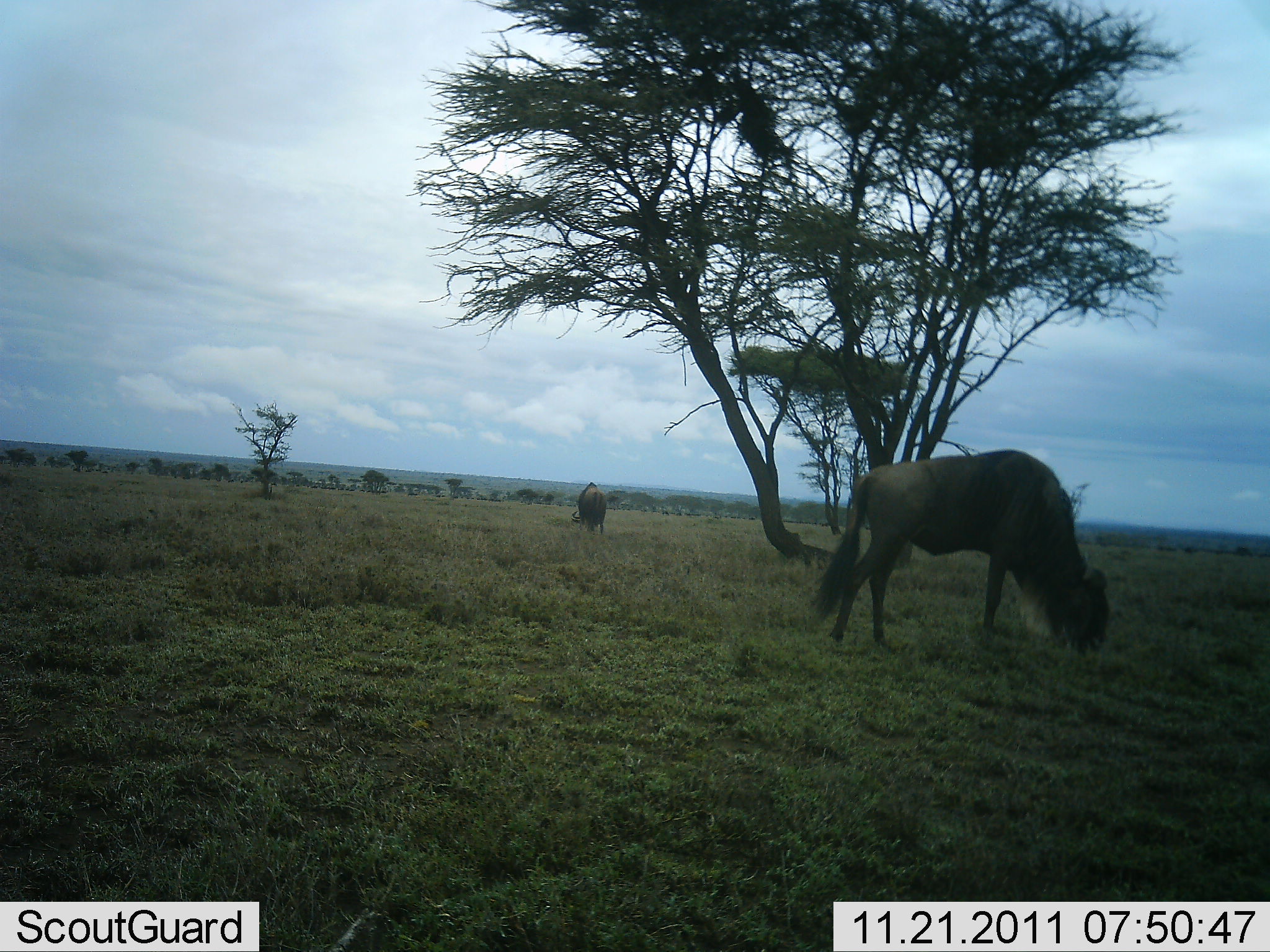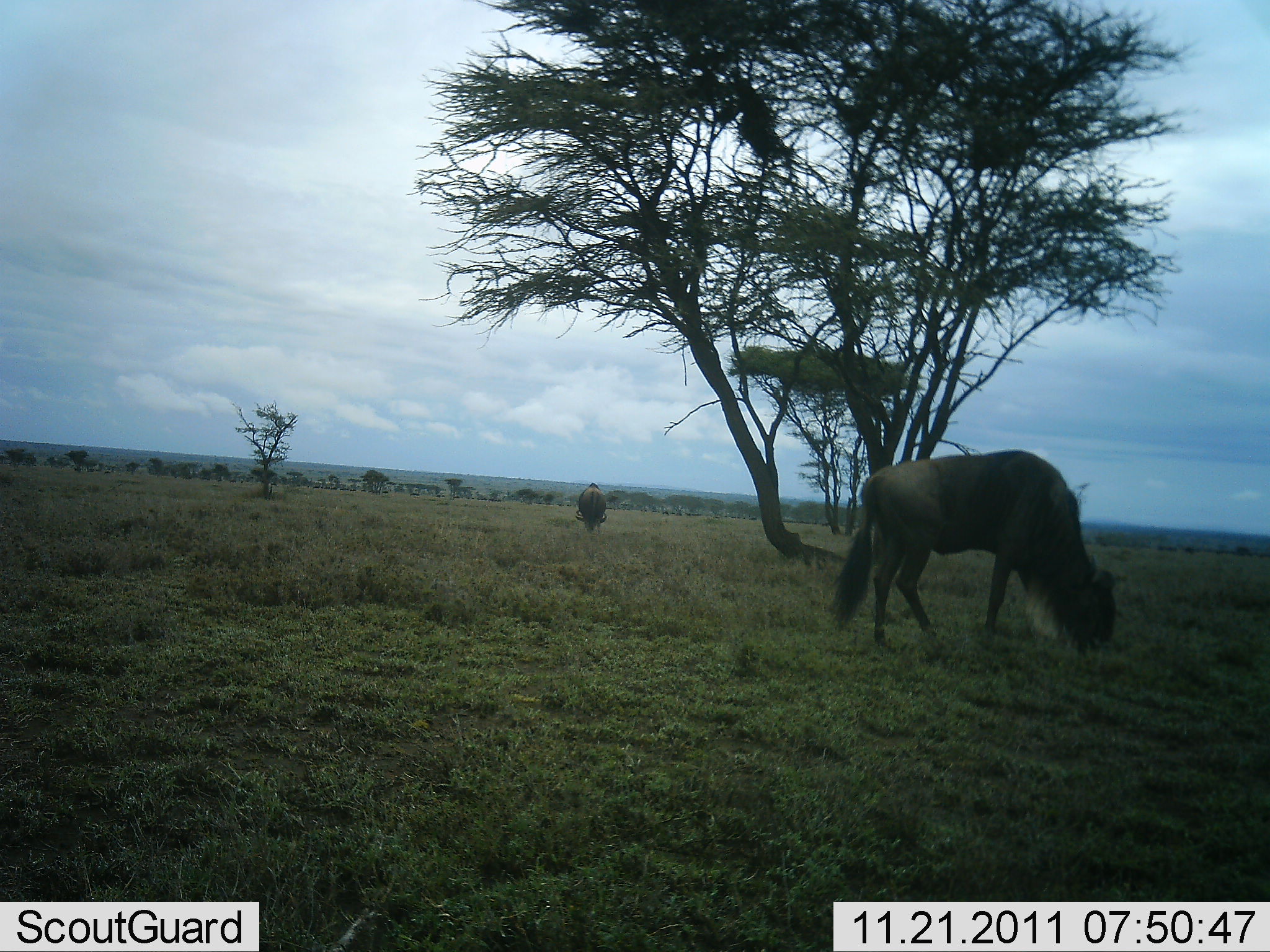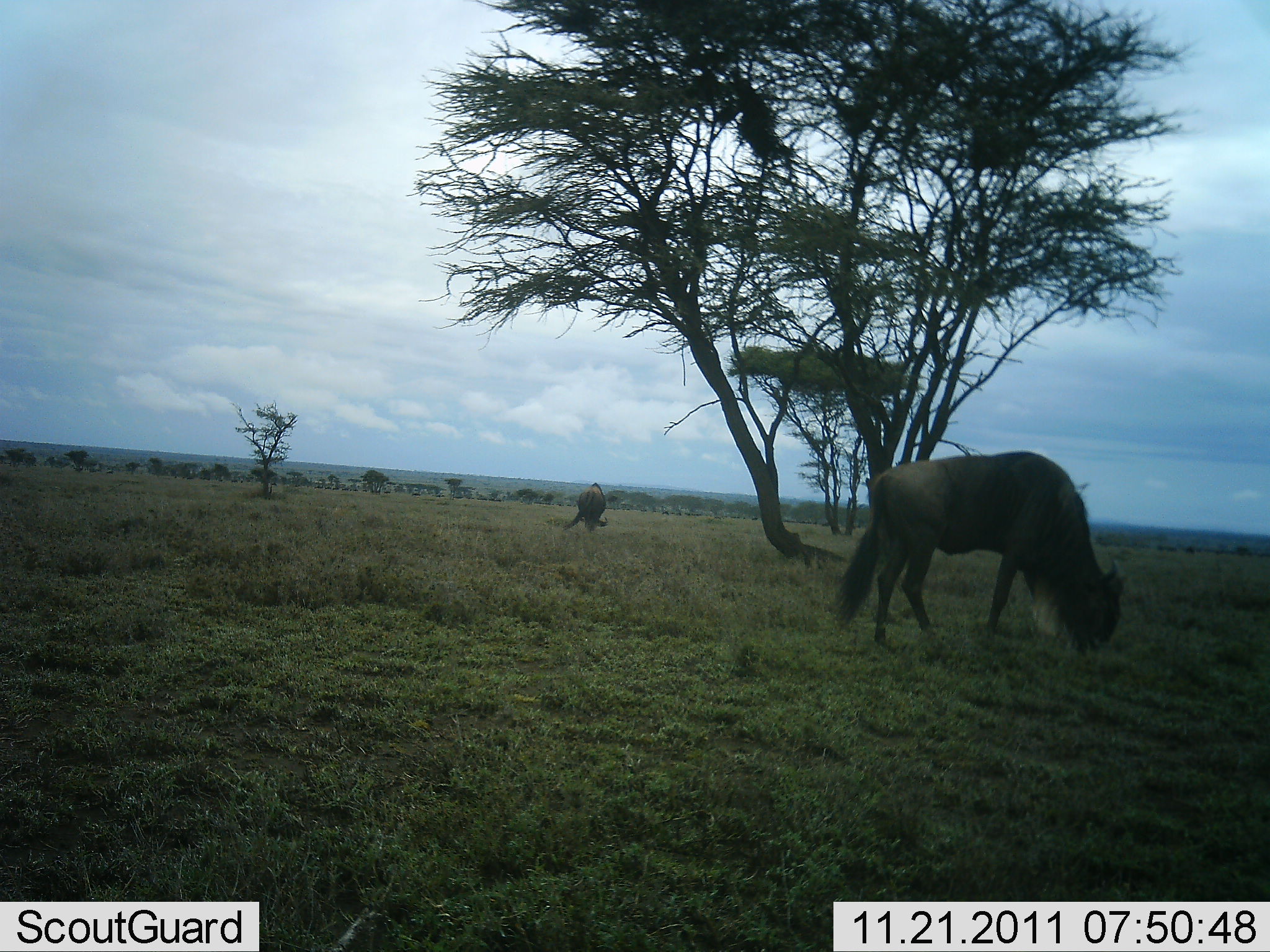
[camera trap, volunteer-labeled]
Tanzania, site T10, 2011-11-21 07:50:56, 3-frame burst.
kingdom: Animalia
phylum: Chordata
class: Mammalia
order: Artiodactyla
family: Bovidae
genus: Connochaetes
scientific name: Connochaetes taurinus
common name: blue wildebeest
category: wildebeest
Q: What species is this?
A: Wildebeest (blue wildebeest) (Connochaetes taurinus).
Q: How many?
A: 2.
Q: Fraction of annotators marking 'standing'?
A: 19%.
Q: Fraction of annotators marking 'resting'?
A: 0%.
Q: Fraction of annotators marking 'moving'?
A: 0%.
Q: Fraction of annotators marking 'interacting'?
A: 0%.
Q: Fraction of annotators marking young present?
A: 0%.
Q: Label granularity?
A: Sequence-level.